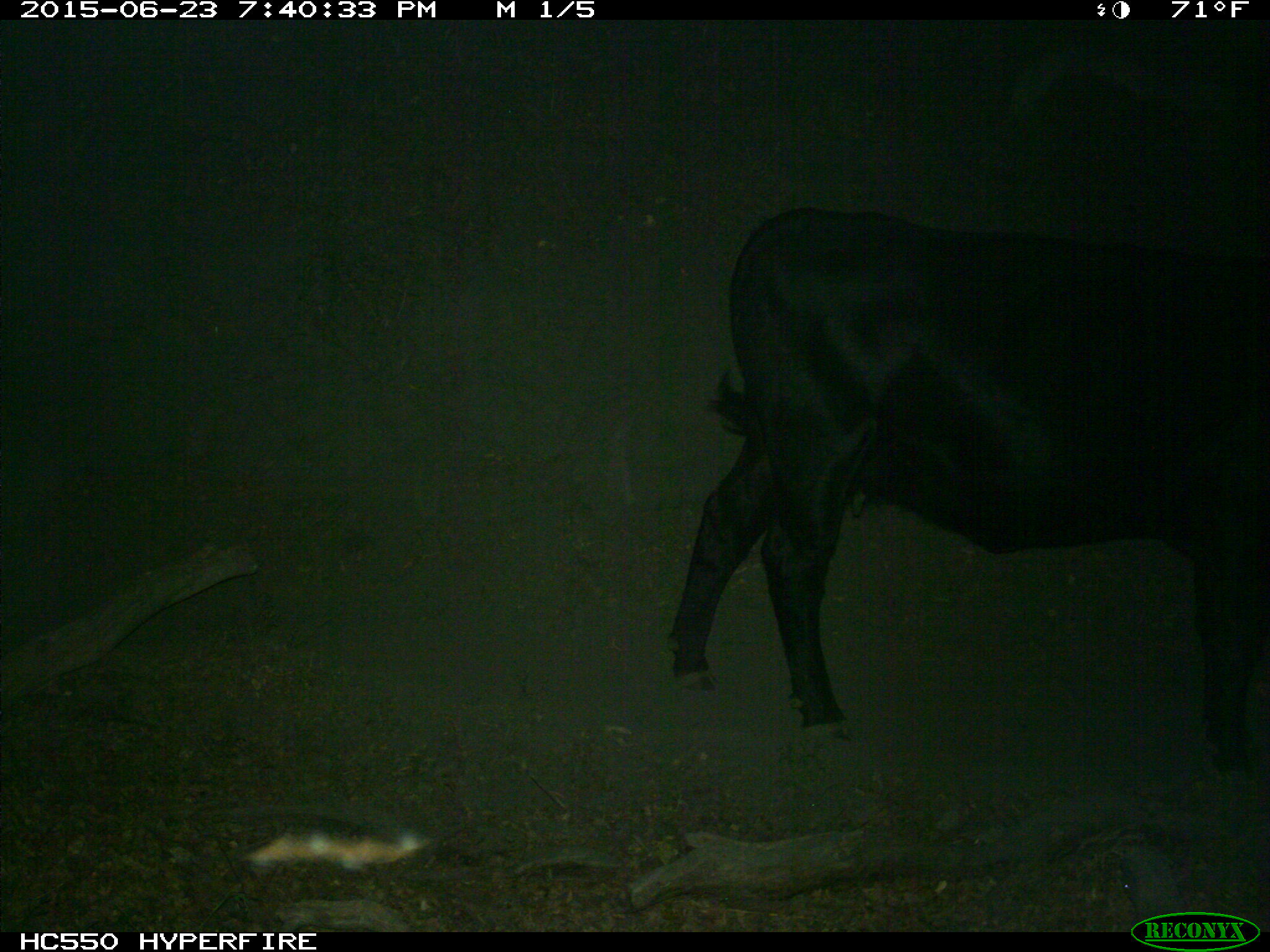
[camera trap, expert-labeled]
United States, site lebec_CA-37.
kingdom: Animalia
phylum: Chordata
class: Mammalia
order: Artiodactyla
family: Bovidae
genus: Bos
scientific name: Bos taurus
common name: domestic cow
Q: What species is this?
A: Bos taurus (domestic cow).